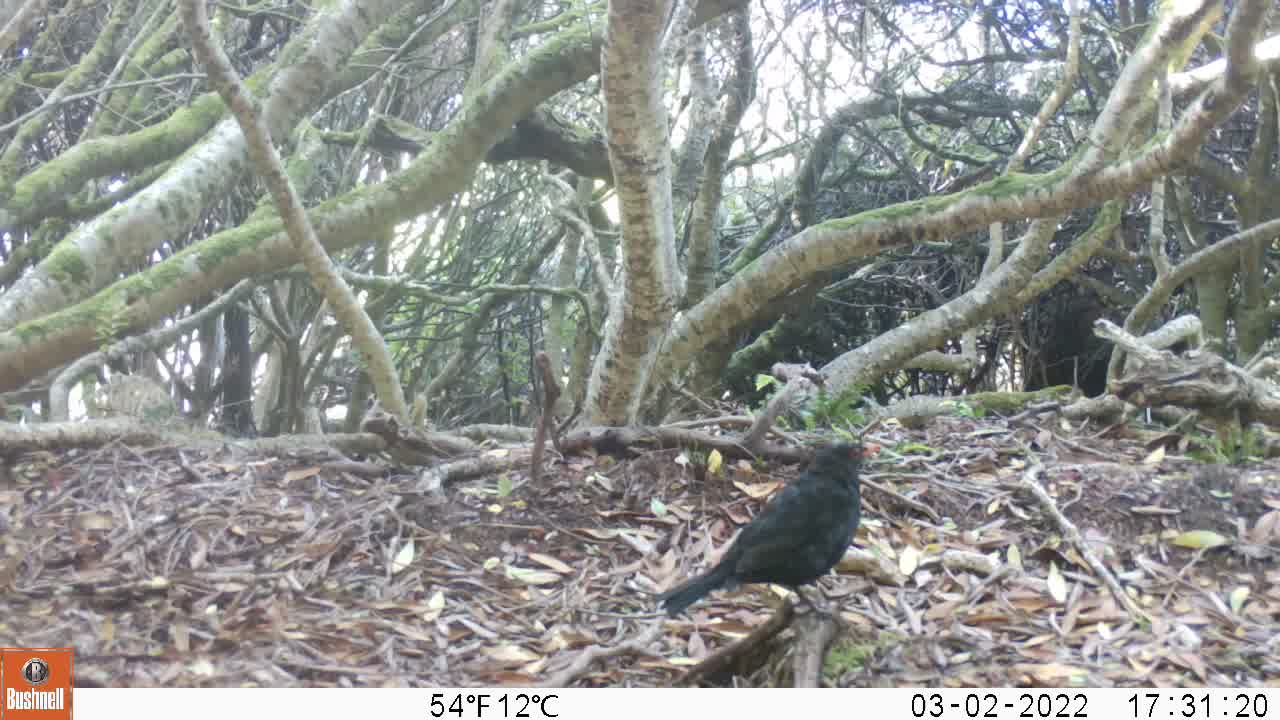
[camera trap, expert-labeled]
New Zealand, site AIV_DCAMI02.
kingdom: Animalia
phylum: Chordata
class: Aves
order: Passeriformes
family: Turdidae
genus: Turdus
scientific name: Turdus merula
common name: eurasian blackbird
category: blackbird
Blackbird (eurasian blackbird) (Turdus merula).